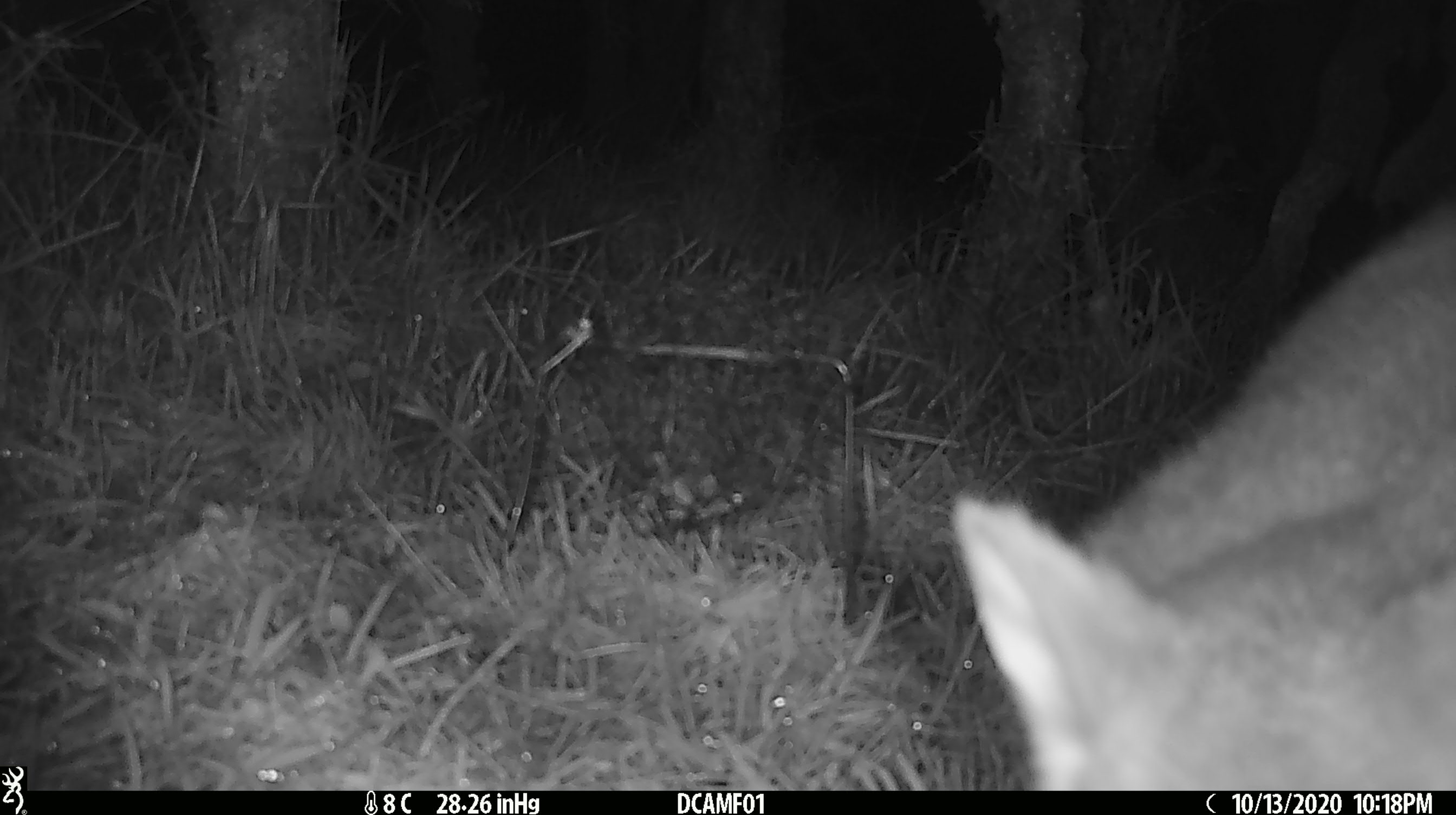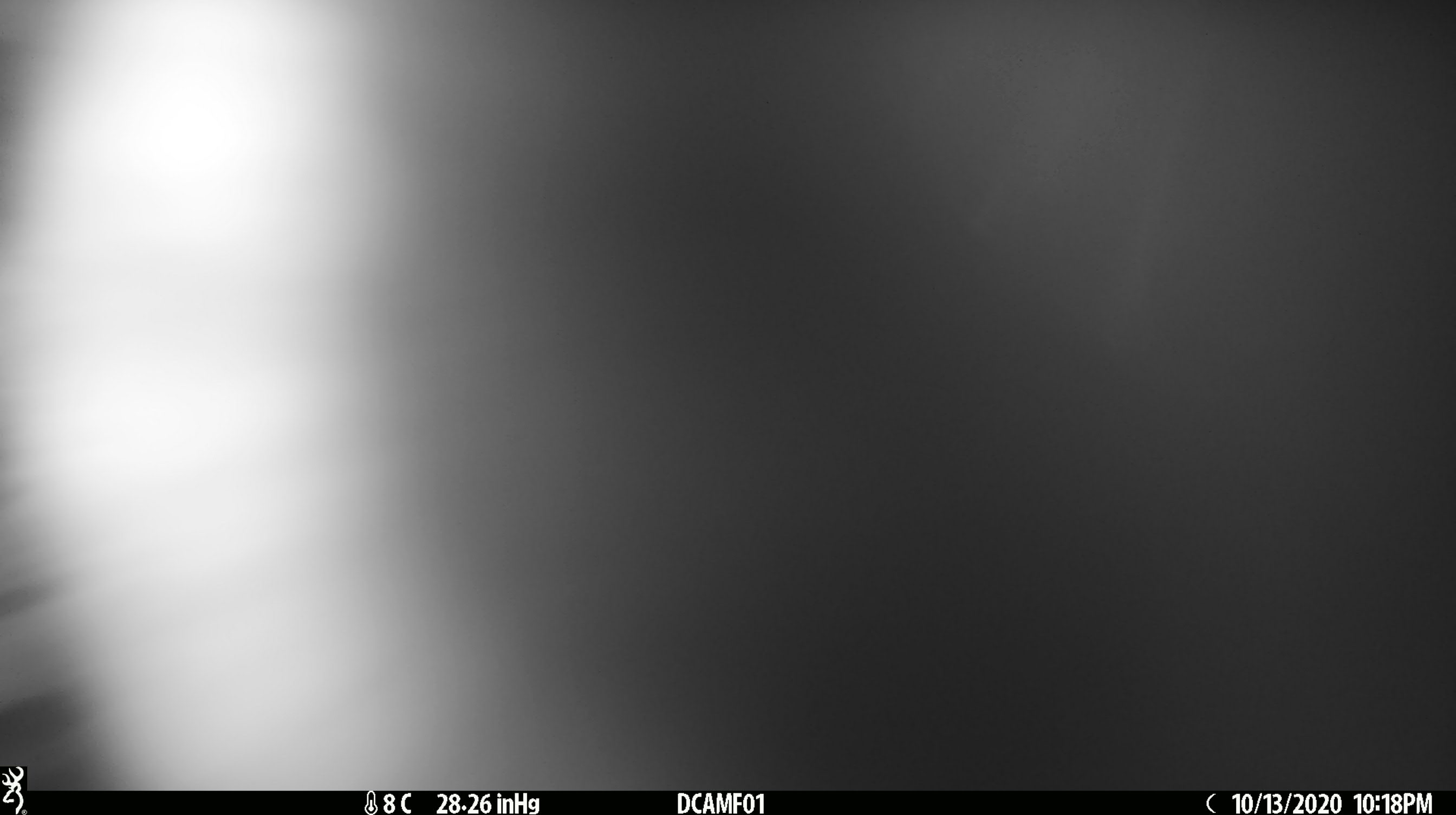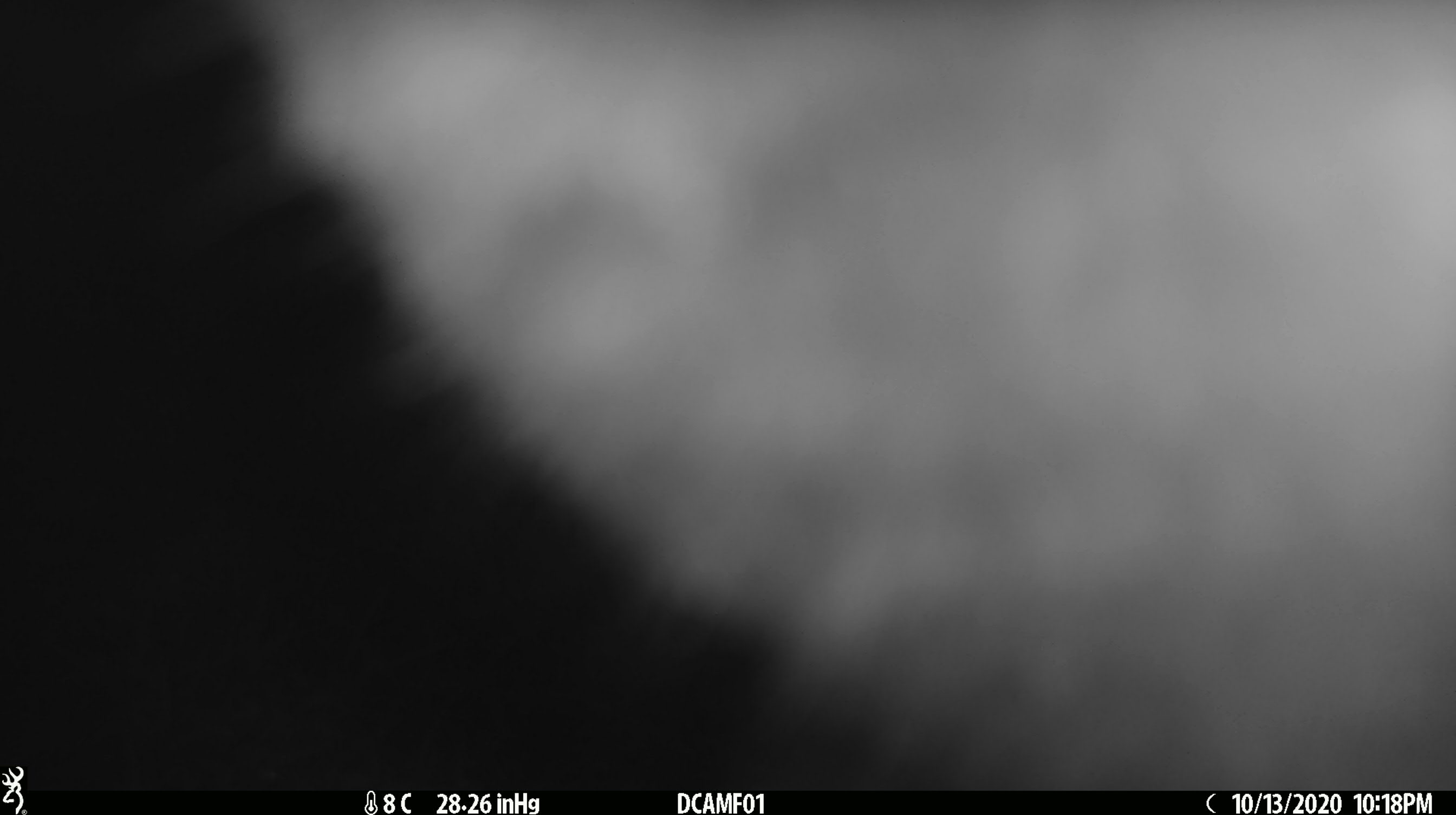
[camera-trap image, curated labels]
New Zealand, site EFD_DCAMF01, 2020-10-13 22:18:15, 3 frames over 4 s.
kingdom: Animalia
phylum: Chordata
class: Mammalia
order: Diprotodontia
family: Phalangeridae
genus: Trichosurus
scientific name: Trichosurus vulpecula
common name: common brushtail possum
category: possum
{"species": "possum (common brushtail possum) (Trichosurus vulpecula)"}